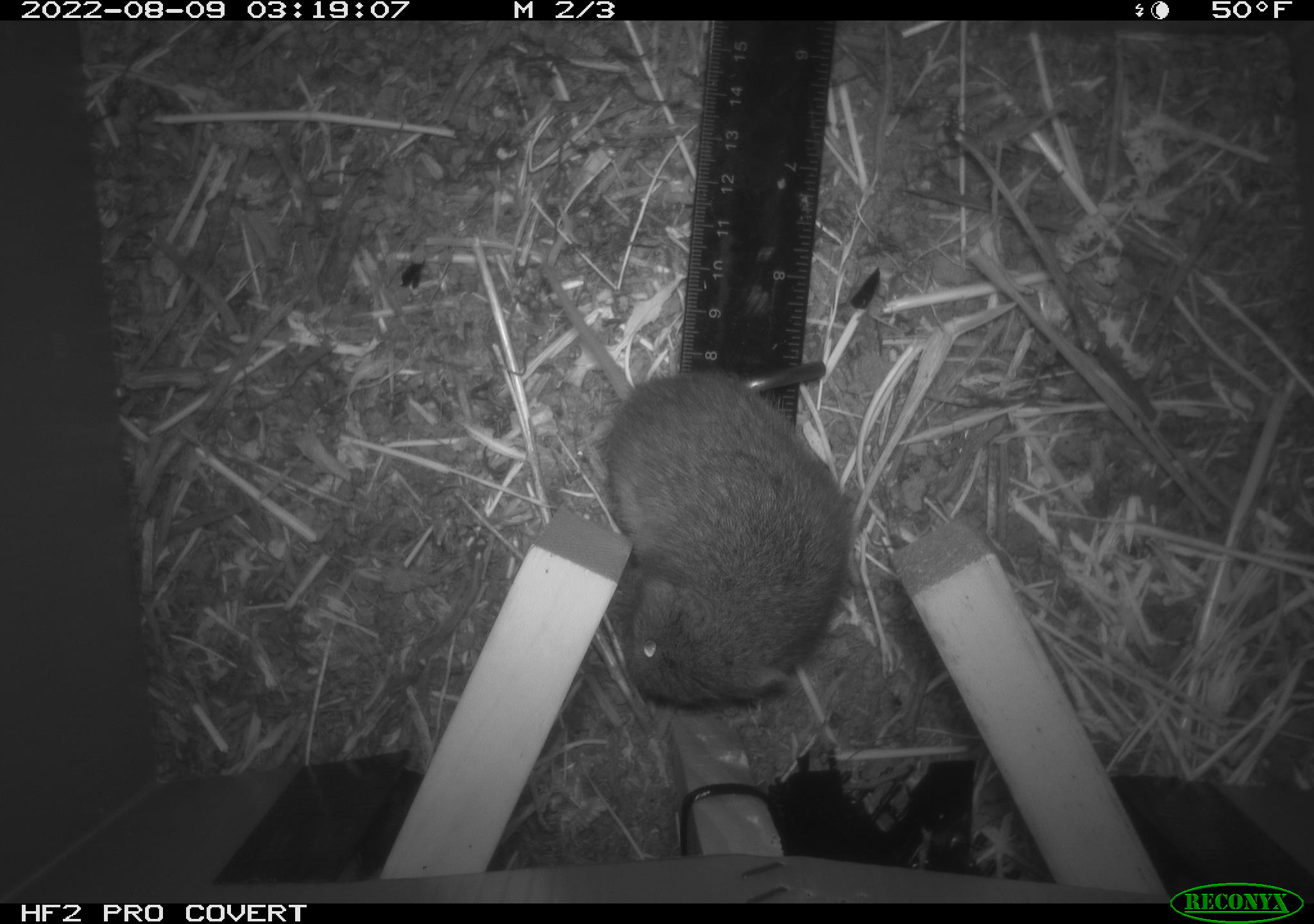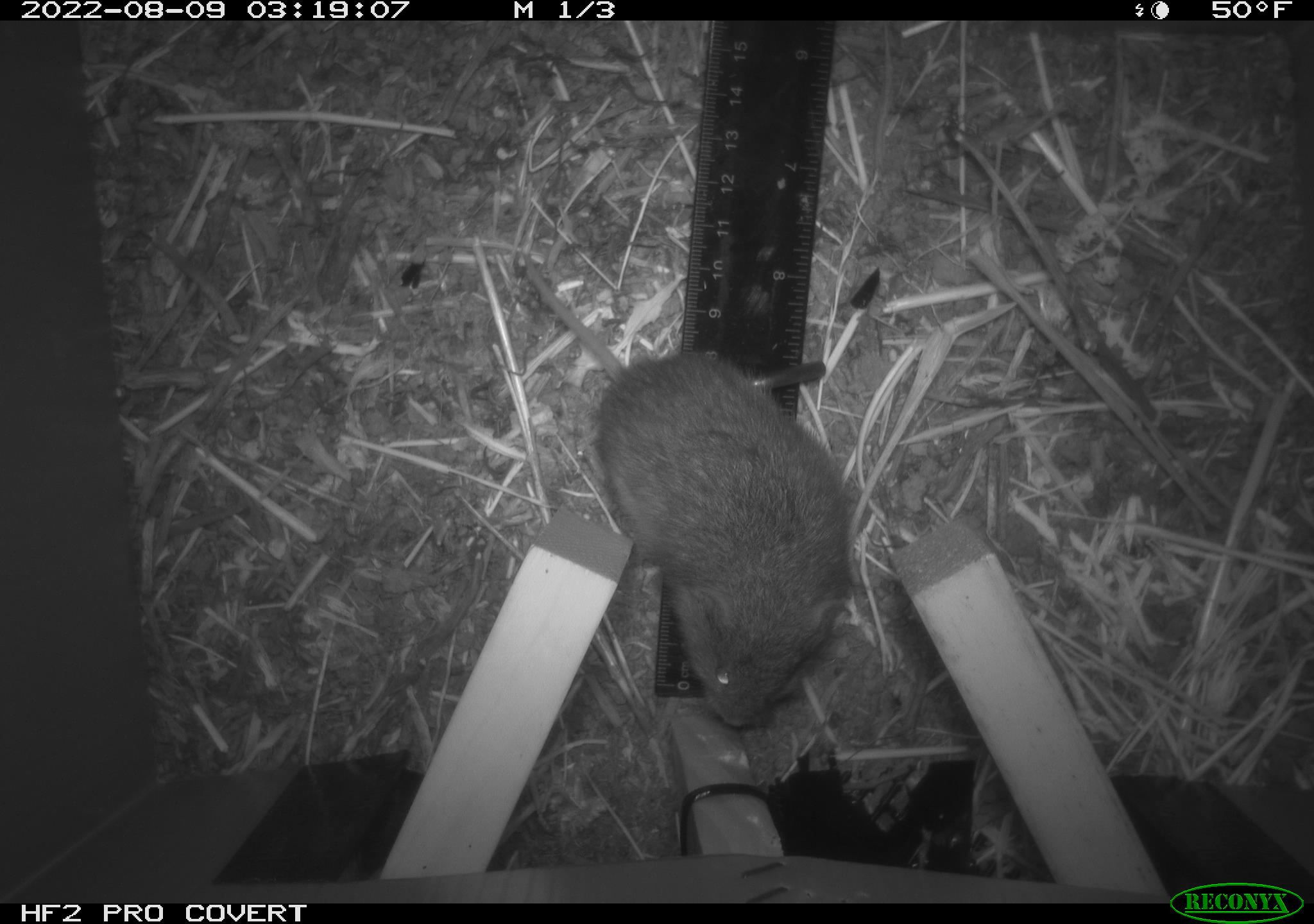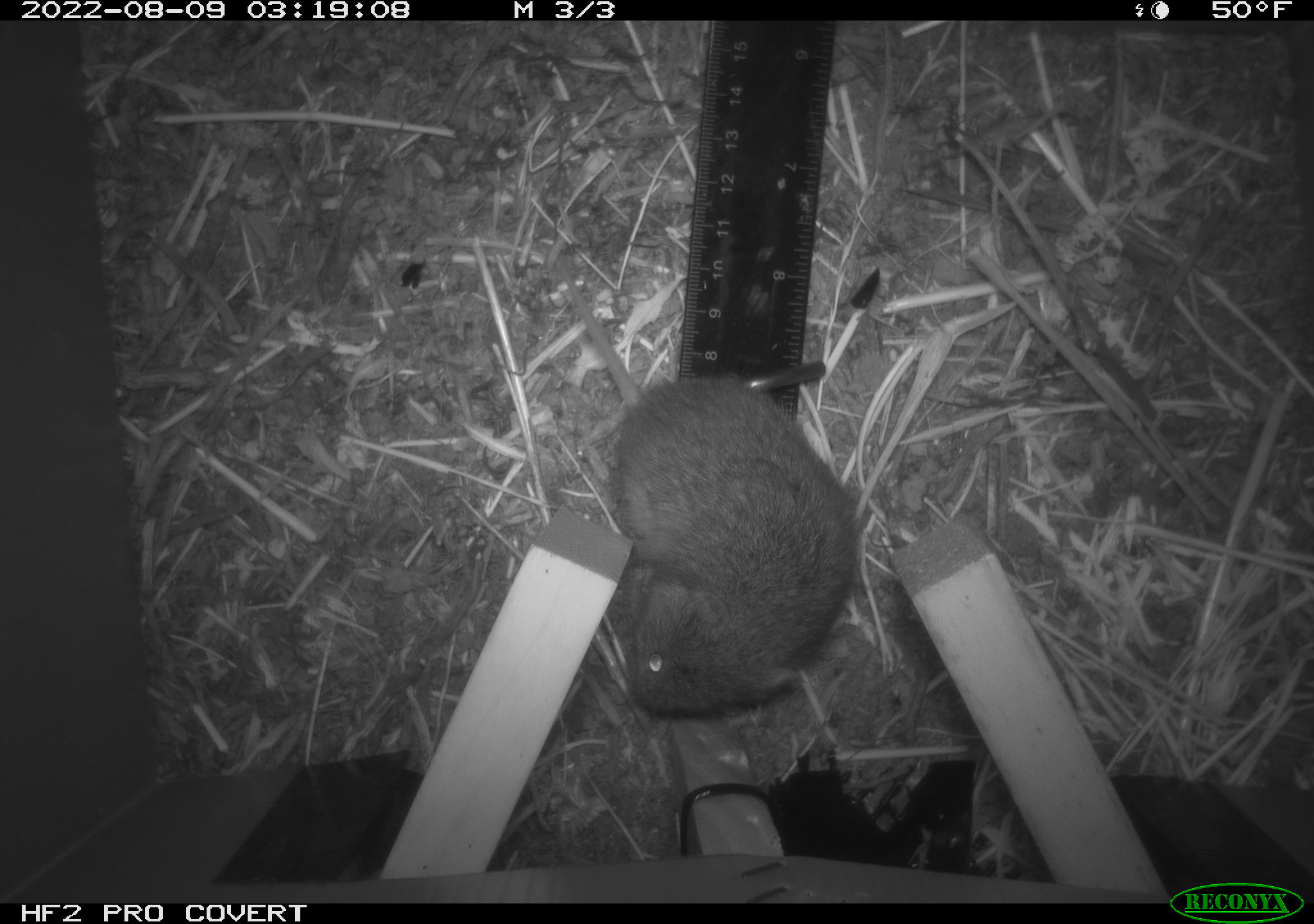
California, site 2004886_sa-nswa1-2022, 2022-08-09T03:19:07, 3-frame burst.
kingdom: Animalia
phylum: Chordata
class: Mammalia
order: Rodentia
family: Cricetidae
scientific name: Cricetidae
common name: hamsters, voles, lemmings, and allies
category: cricetidae family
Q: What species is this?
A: Cricetidae family (hamsters, voles, lemmings, and allies) (Cricetidae).